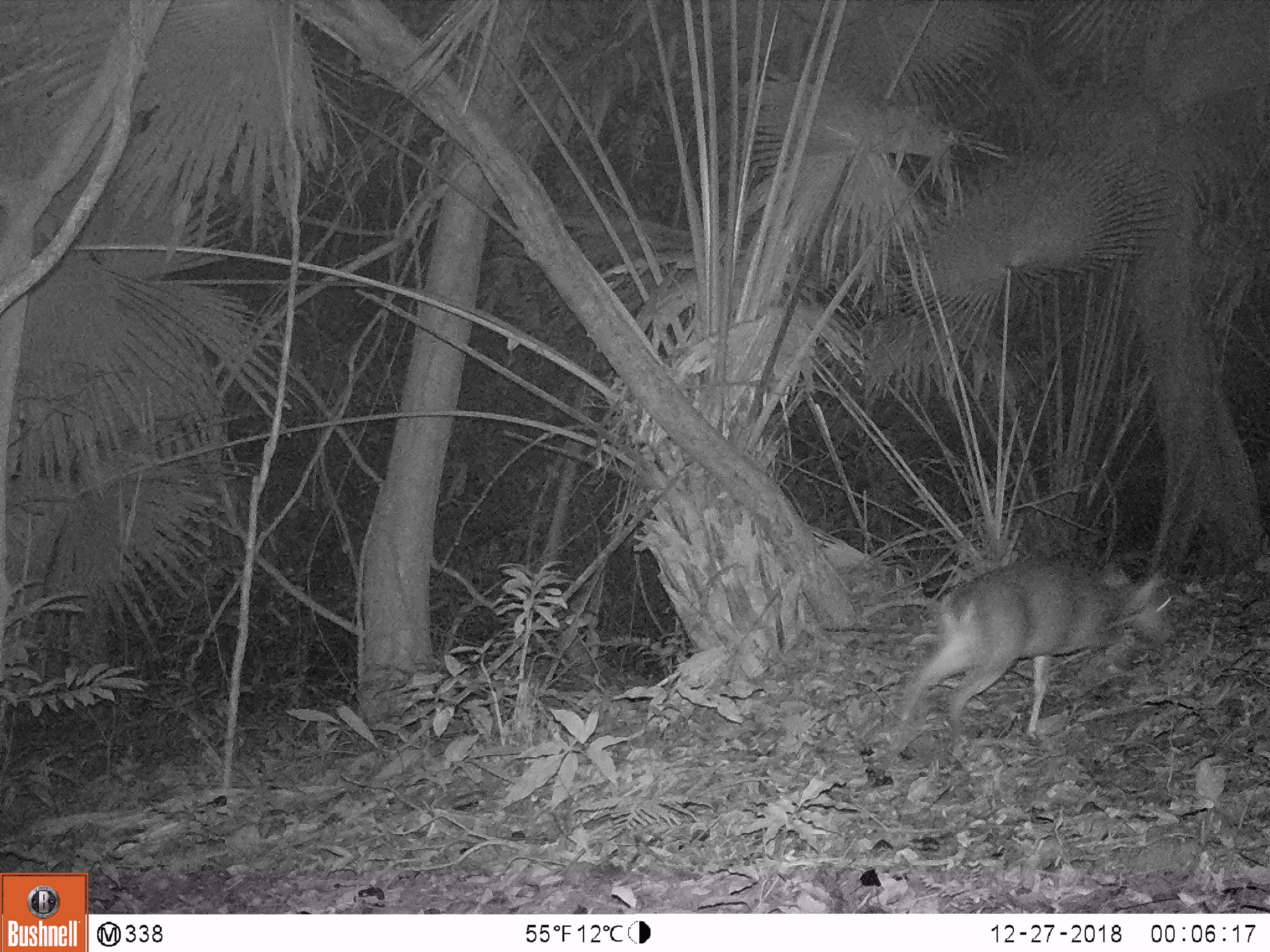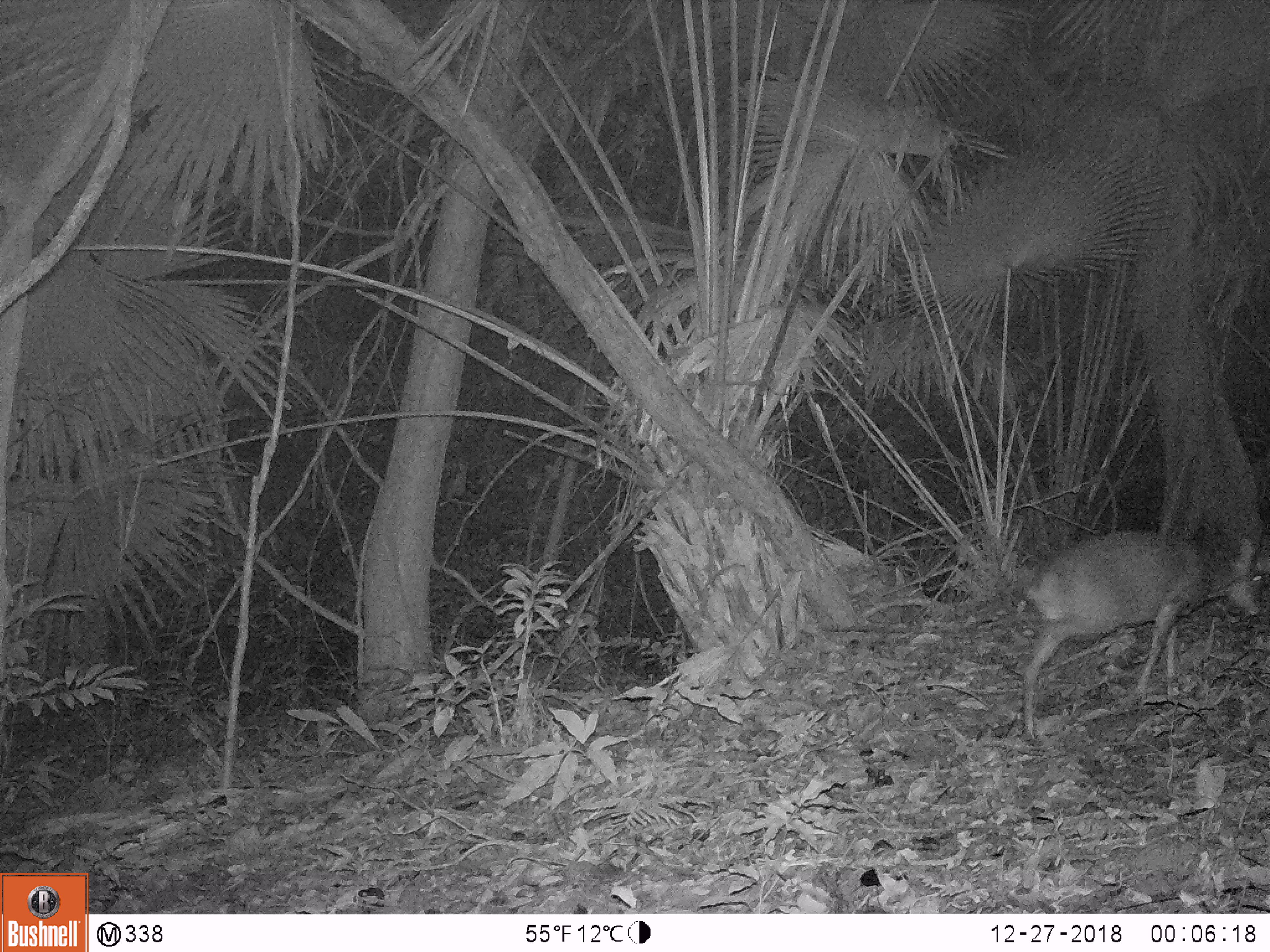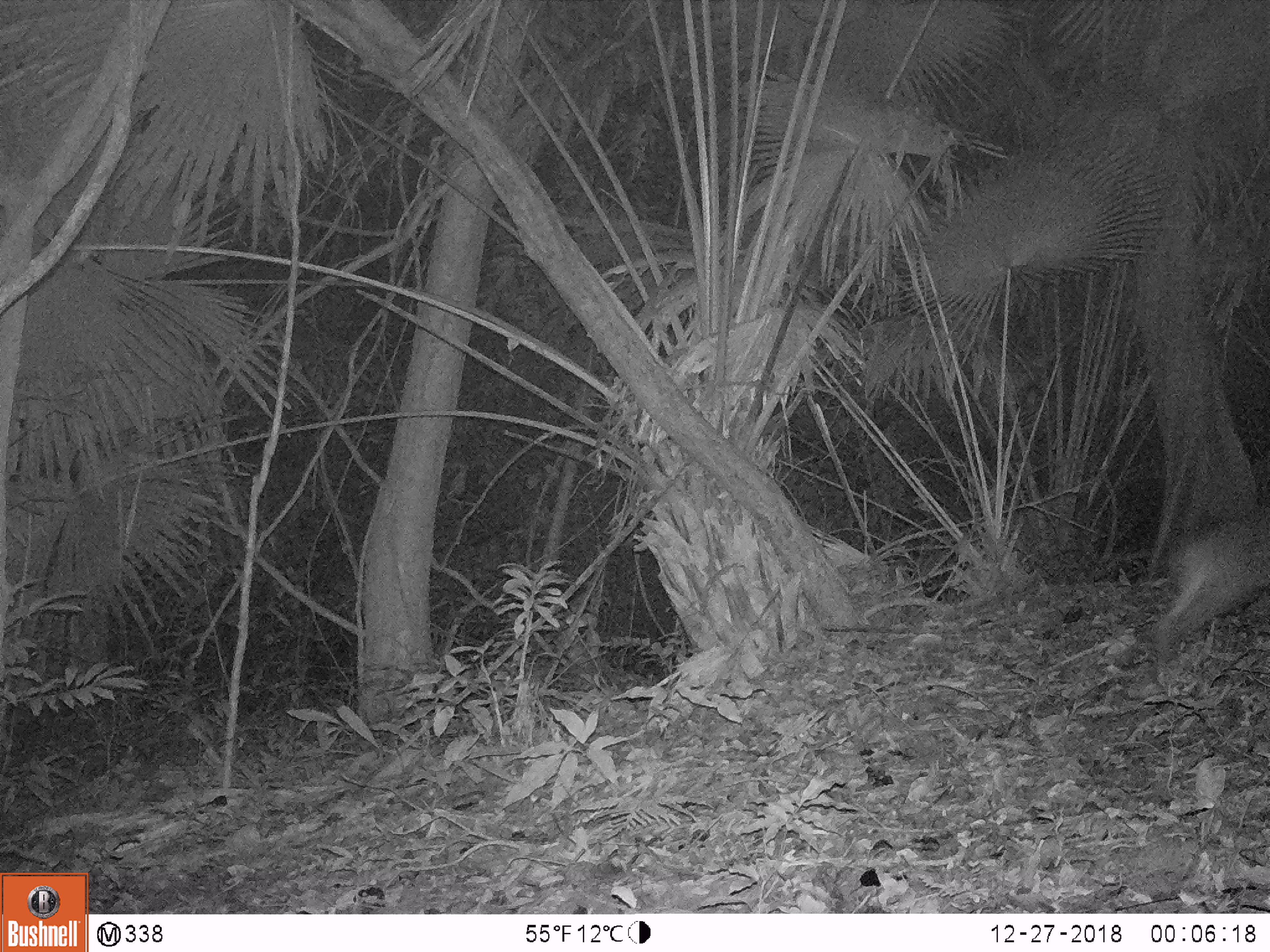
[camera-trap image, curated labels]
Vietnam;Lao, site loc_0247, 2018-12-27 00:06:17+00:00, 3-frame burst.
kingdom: Animalia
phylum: Chordata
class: Mammalia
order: Artiodactyla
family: Cervidae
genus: Muntiacus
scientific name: Muntiacus vuquangensis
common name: large-antlered muntjac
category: large antlered muntjac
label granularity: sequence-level